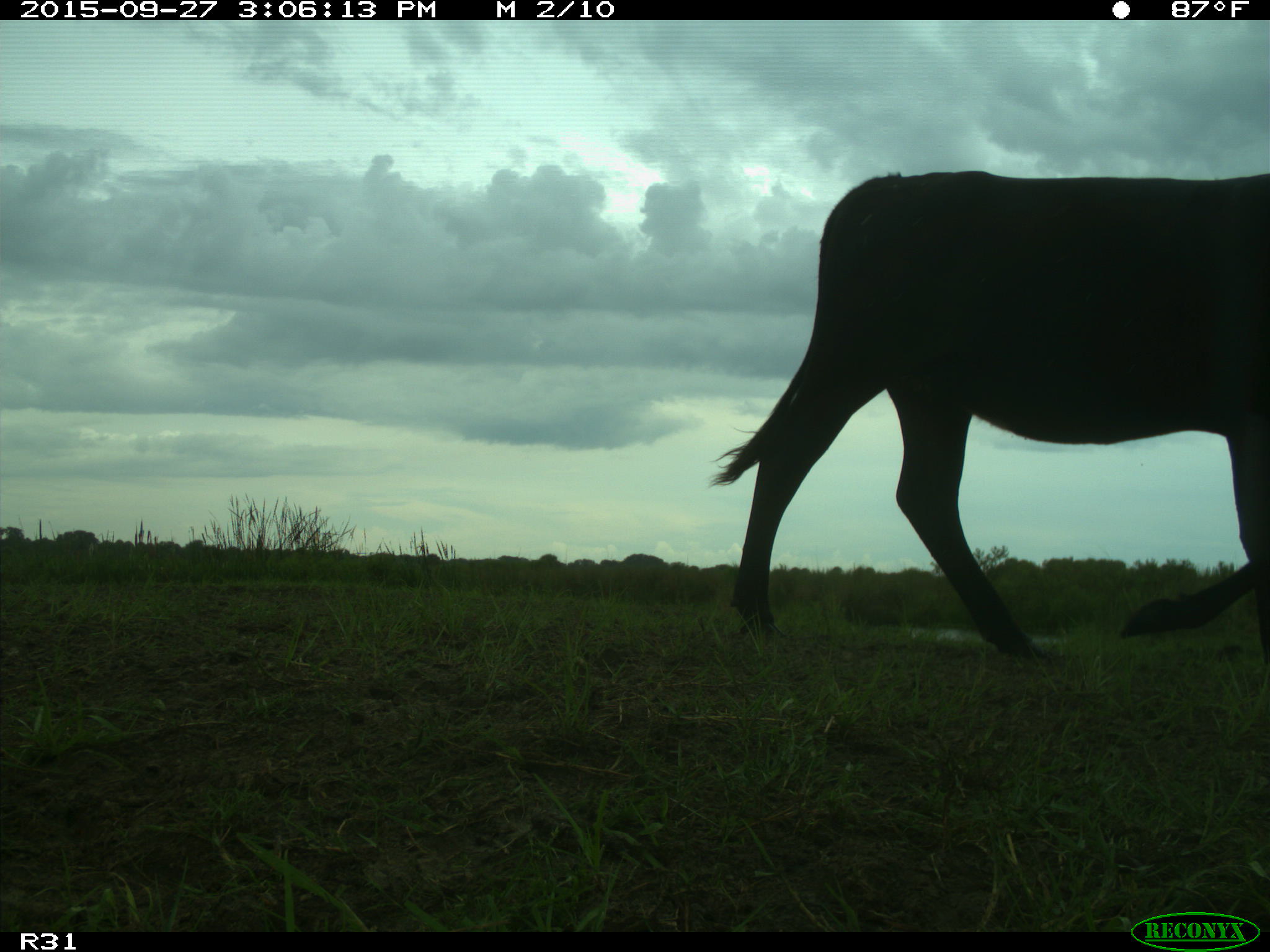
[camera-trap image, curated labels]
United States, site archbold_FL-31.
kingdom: Animalia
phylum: Chordata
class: Mammalia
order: Artiodactyla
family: Bovidae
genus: Bos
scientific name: Bos taurus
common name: domestic cow